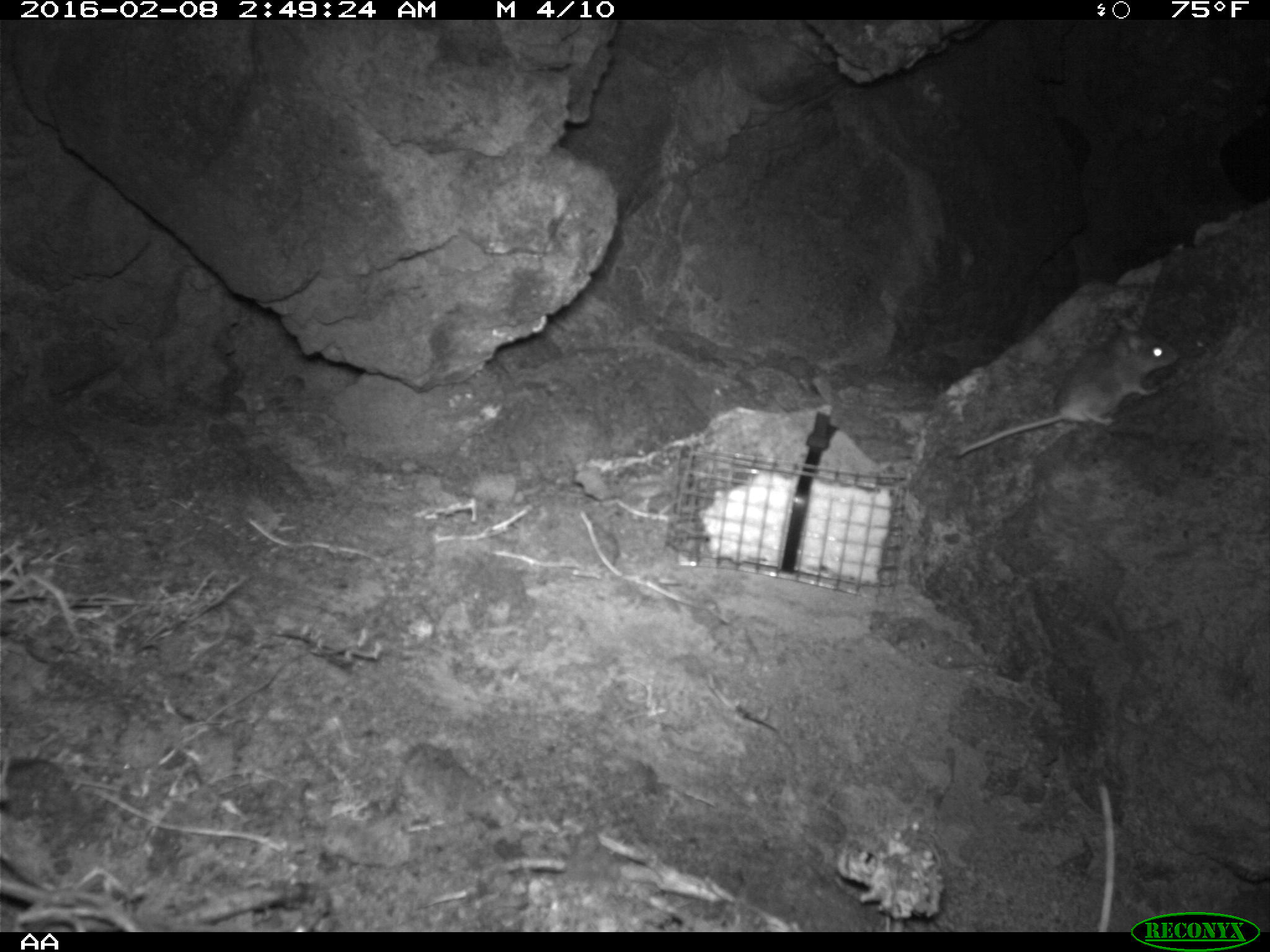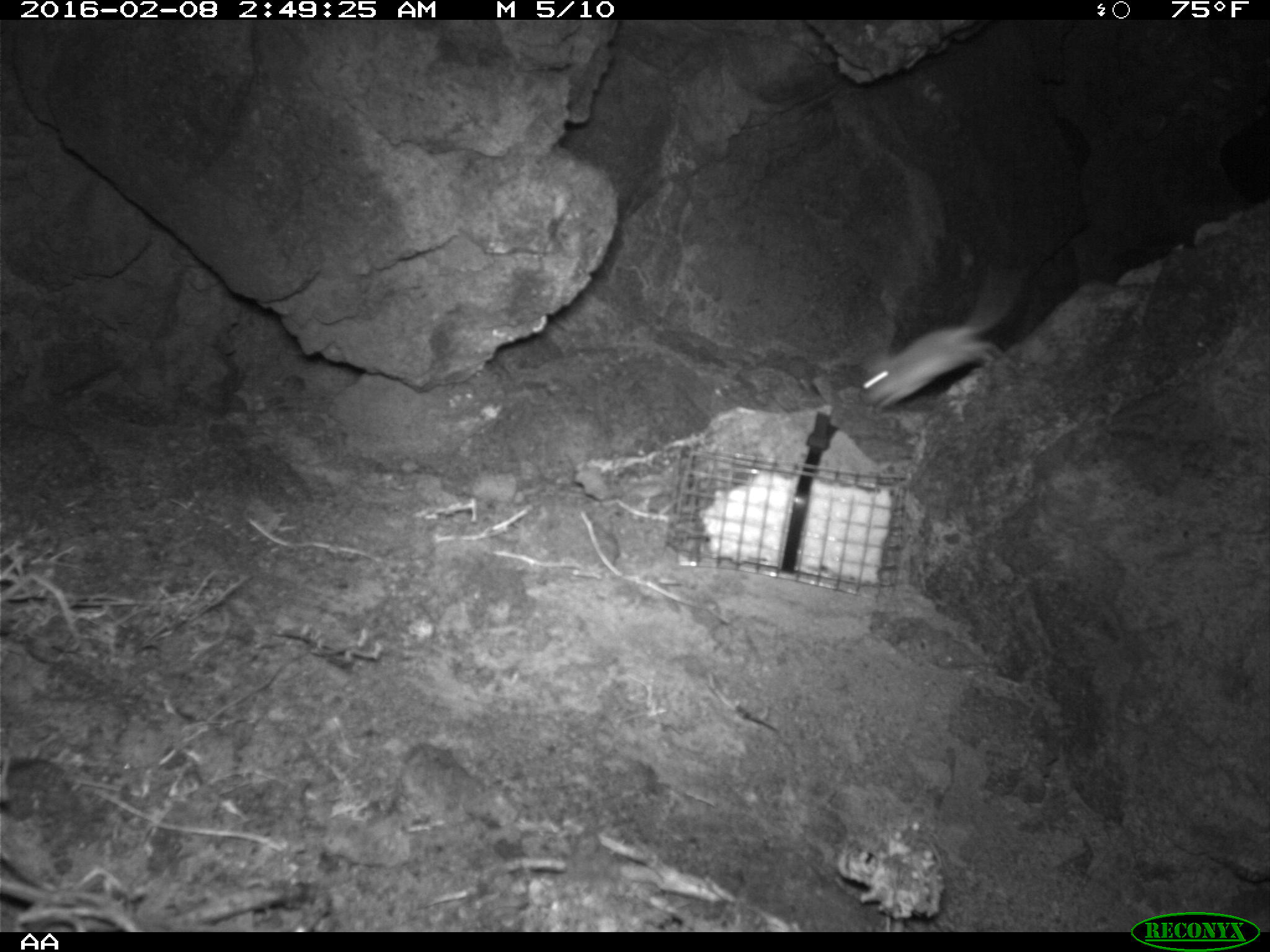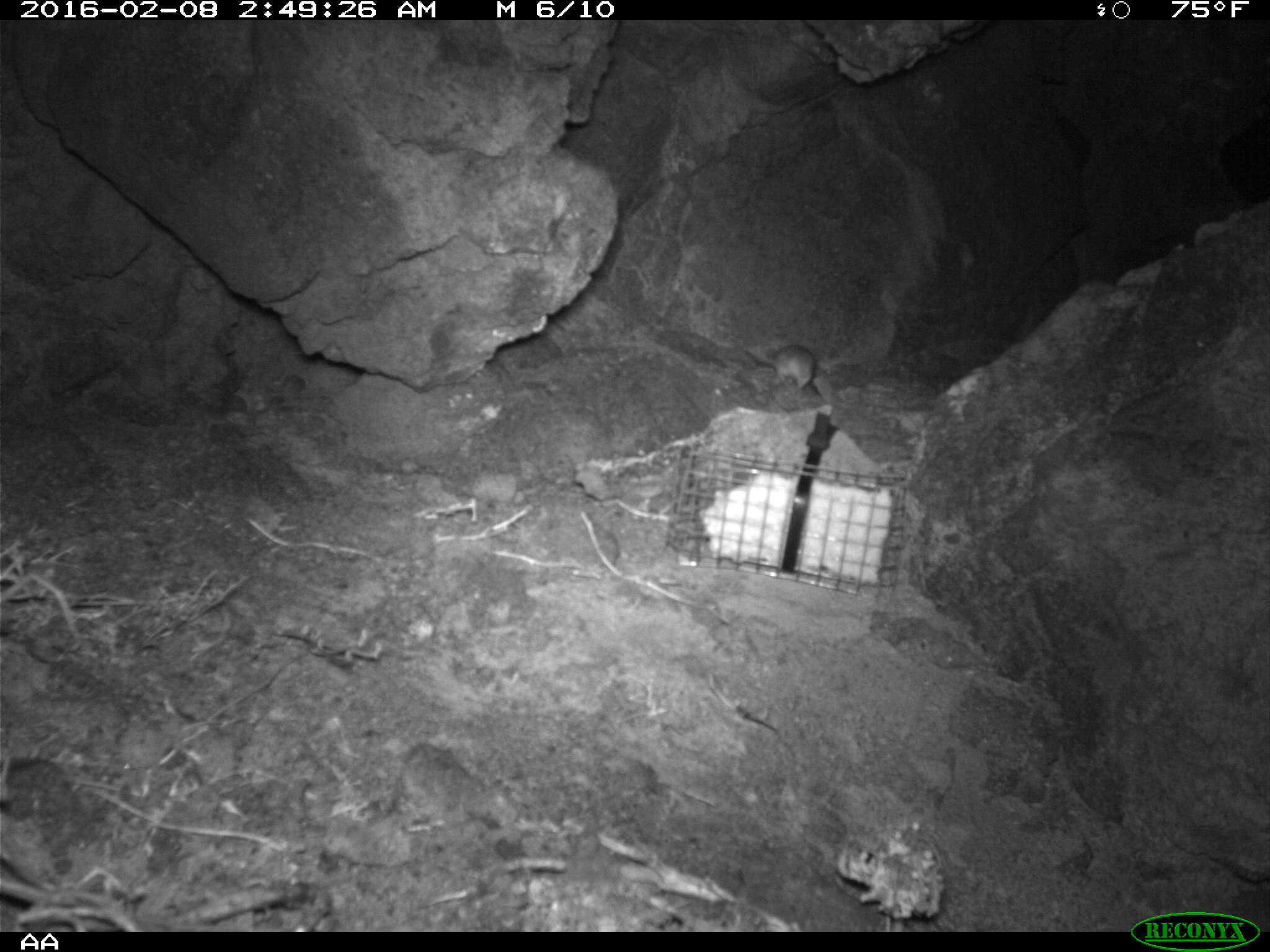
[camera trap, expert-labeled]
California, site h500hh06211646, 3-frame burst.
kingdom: Animalia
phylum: Chordata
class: Mammalia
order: Rodentia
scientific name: Rodentia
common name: rodent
Rodent (Rodentia).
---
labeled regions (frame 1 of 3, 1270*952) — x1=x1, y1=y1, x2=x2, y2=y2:
rodent: x1=954, y1=311, x2=1176, y2=457; x1=1095, y1=777, x2=1115, y2=933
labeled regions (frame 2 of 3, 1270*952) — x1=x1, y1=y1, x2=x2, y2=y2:
rodent: x1=861, y1=253, x2=1037, y2=408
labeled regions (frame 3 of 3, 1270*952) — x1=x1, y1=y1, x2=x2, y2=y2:
rodent: x1=740, y1=343, x2=815, y2=389